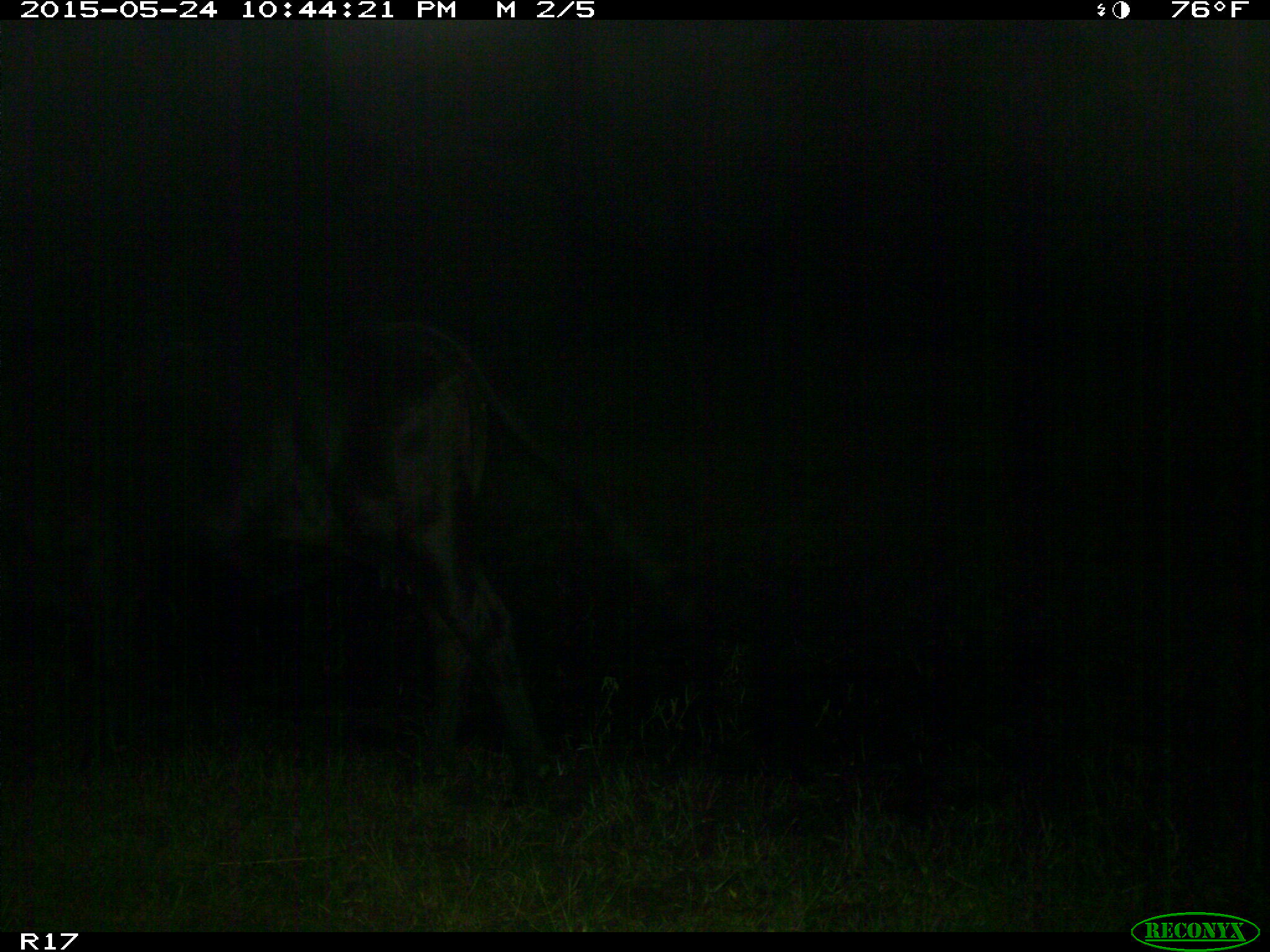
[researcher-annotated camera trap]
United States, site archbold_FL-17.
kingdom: Animalia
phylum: Chordata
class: Mammalia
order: Artiodactyla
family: Bovidae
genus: Bos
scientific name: Bos taurus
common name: domestic cow